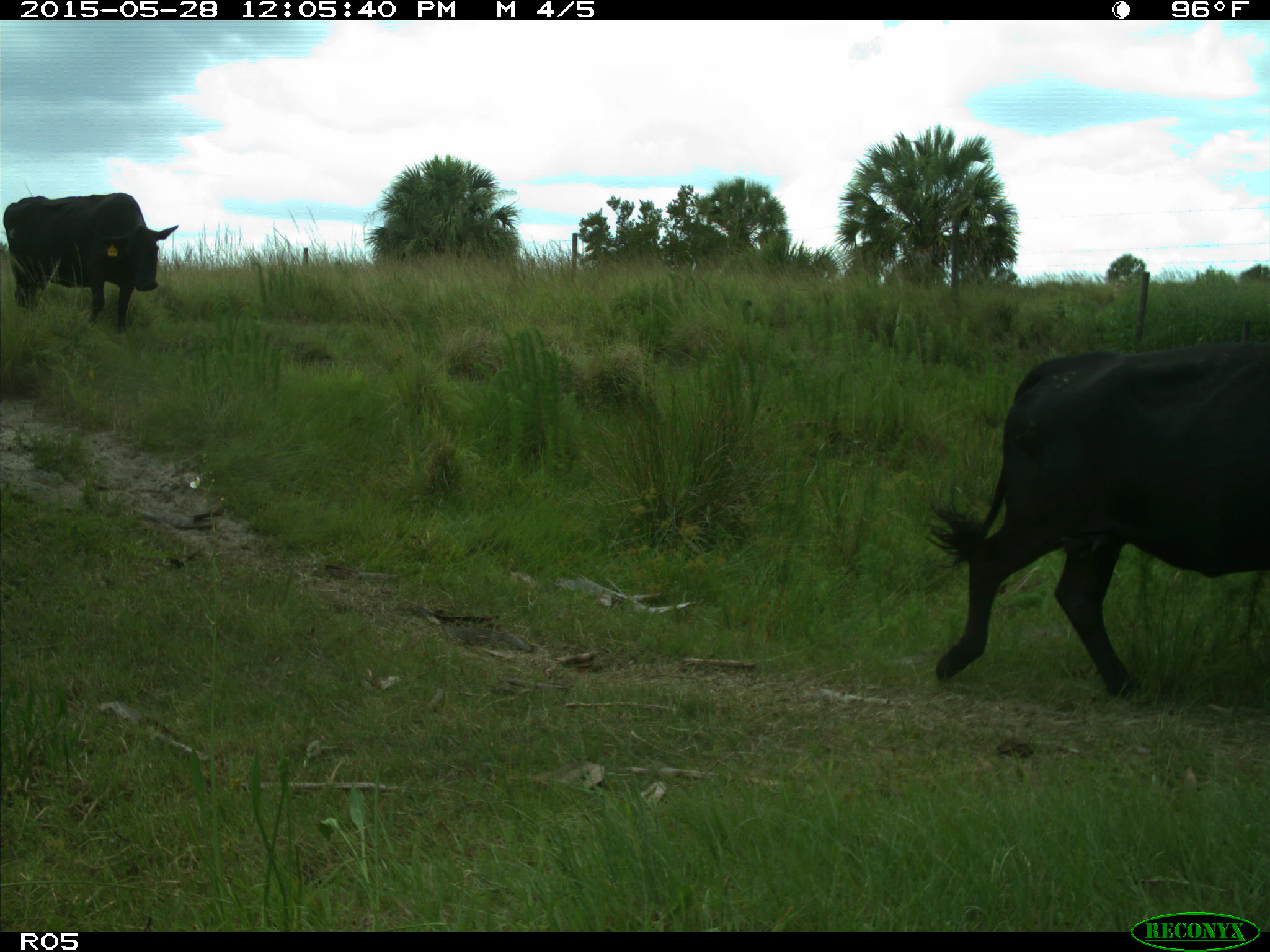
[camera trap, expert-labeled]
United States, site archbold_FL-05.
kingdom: Animalia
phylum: Chordata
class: Mammalia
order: Artiodactyla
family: Bovidae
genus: Bos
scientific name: Bos taurus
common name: domestic cow